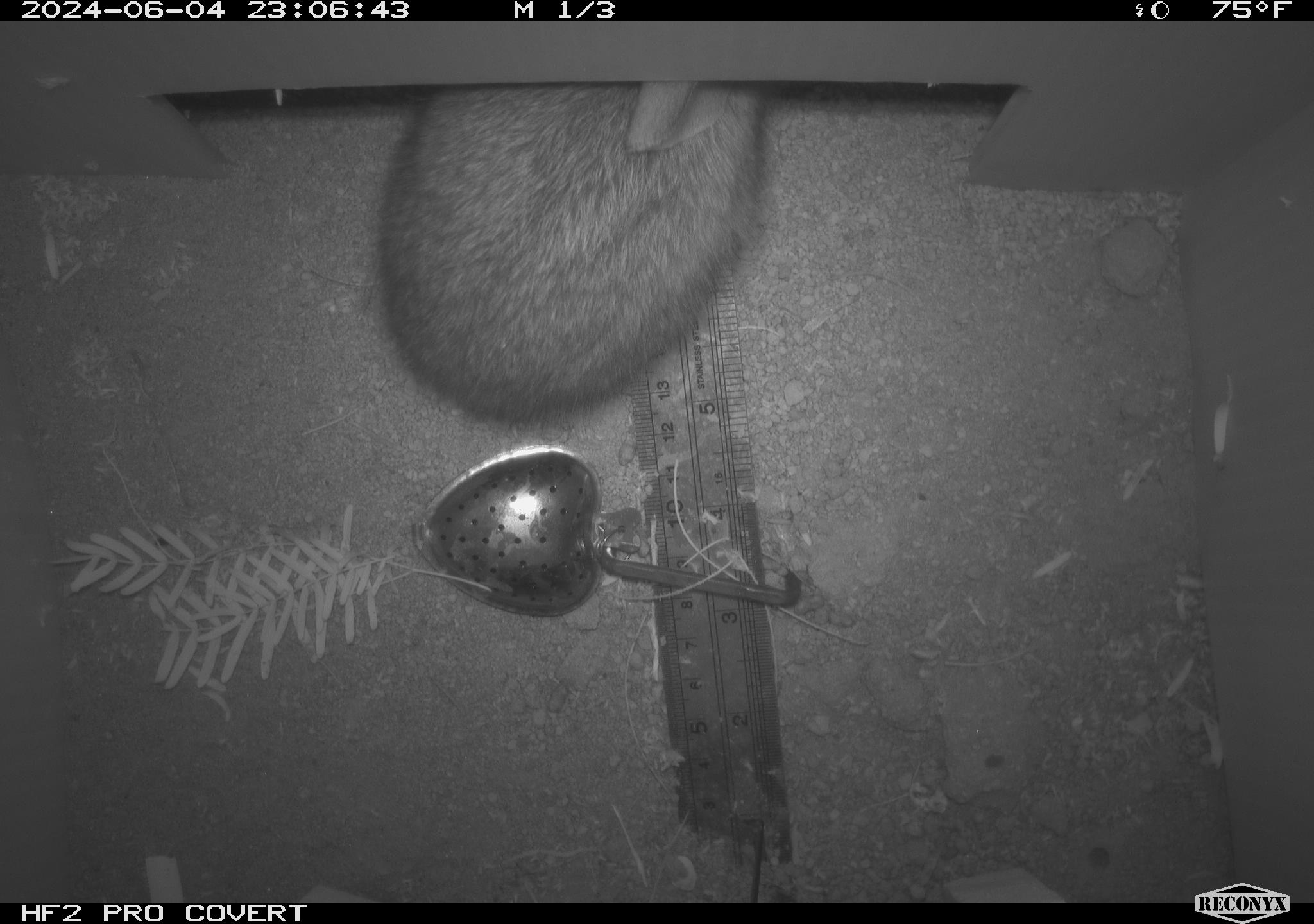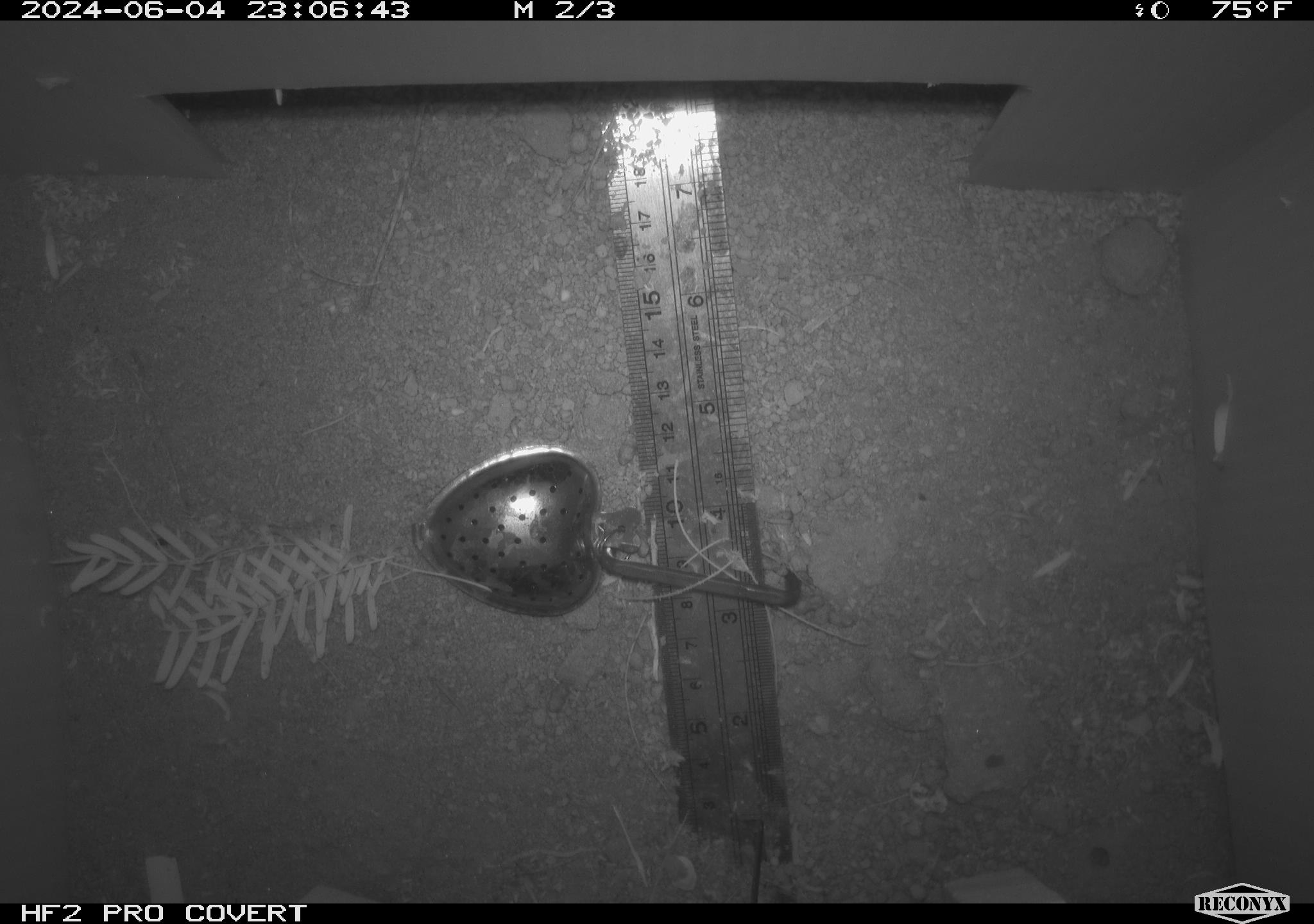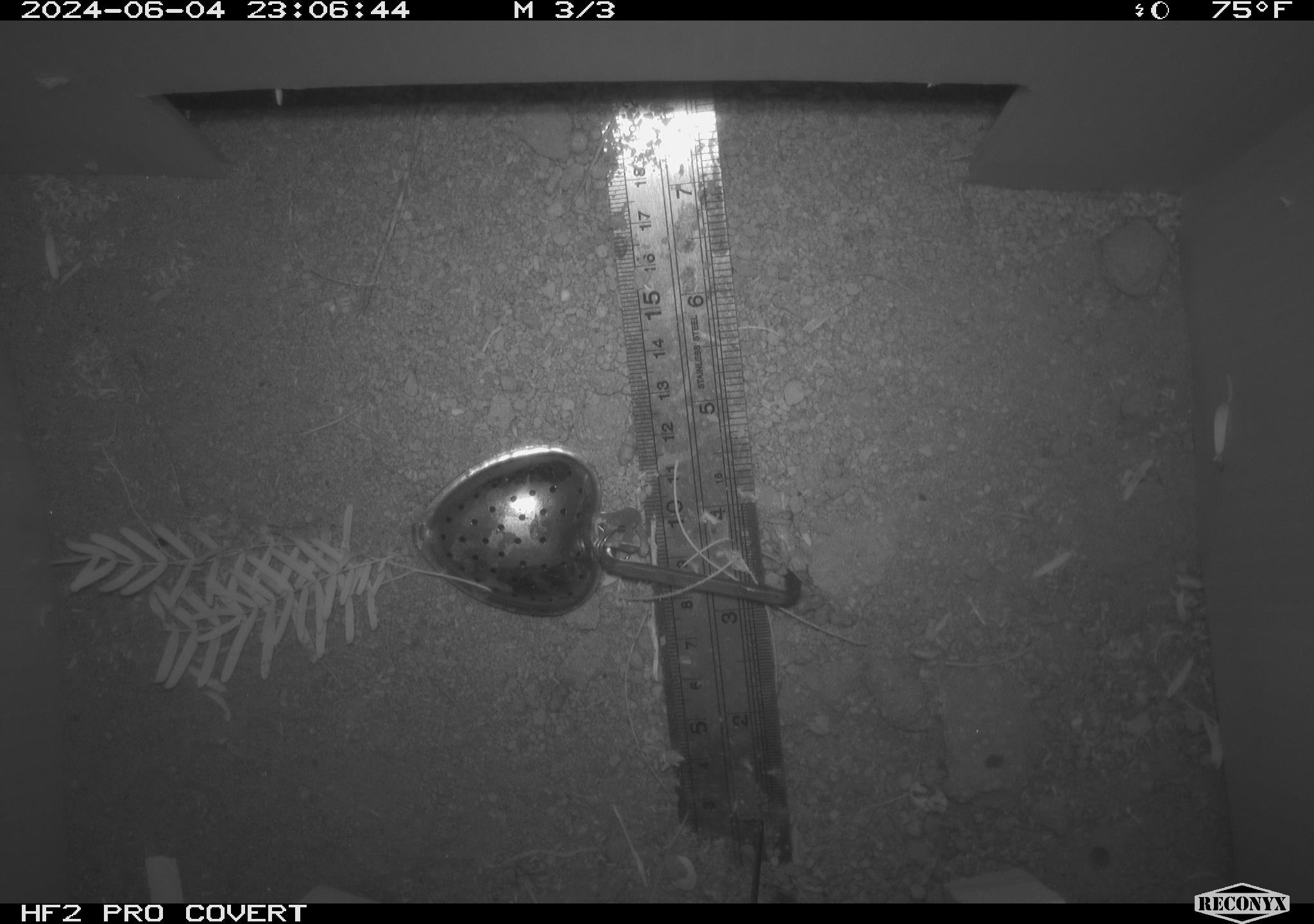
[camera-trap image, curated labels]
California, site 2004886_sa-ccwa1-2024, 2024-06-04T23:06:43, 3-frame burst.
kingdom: Animalia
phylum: Chordata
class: Mammalia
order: Lagomorpha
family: Leporidae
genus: Sylvilagus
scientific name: Sylvilagus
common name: cottontail rabbits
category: sylvilagus species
Sylvilagus species (cottontail rabbits) (Sylvilagus).